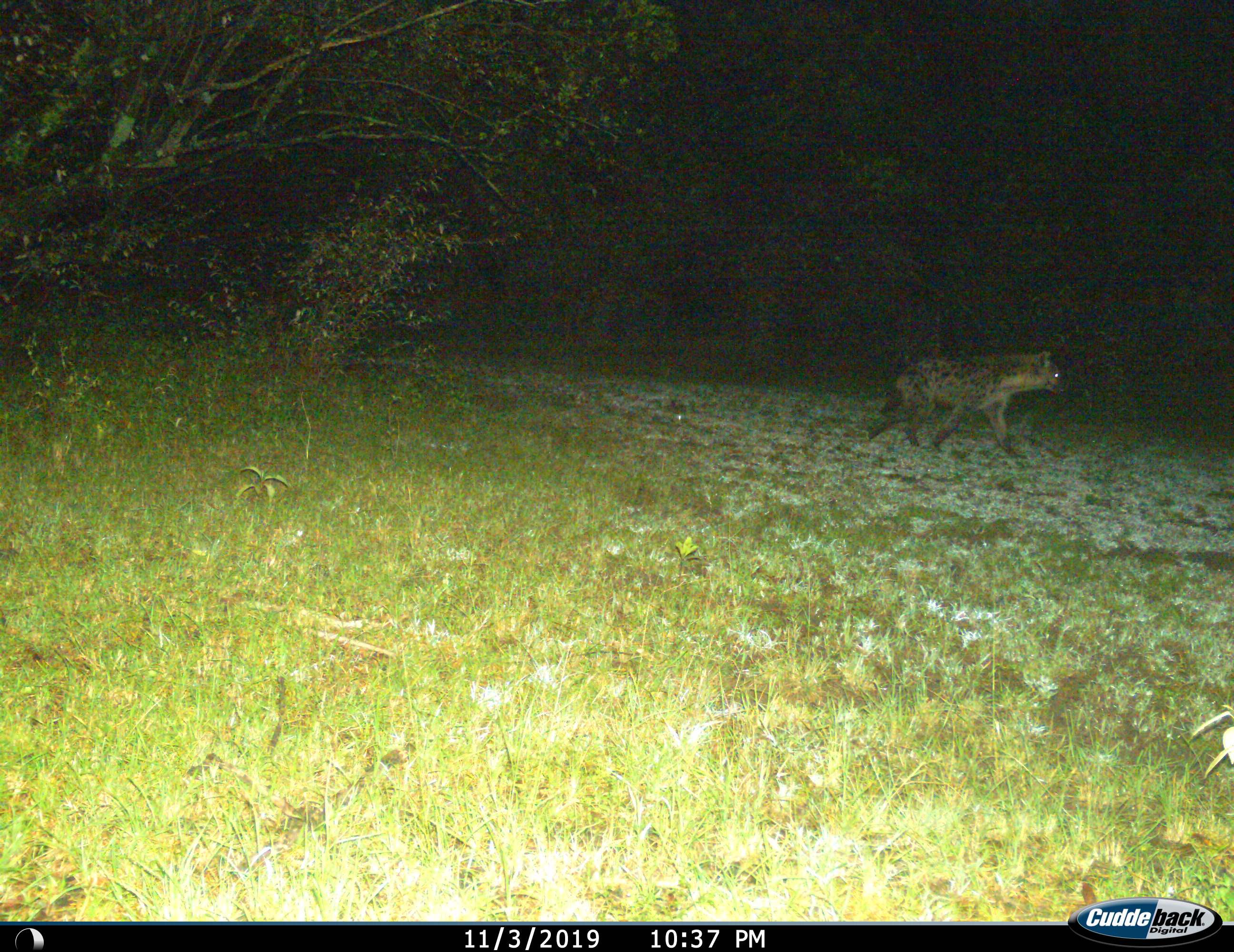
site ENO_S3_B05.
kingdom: Animalia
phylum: Chordata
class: Mammalia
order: Carnivora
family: Hyaenidae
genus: Crocuta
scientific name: Crocuta crocuta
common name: spotted hyena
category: hyenaspotted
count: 1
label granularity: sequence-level